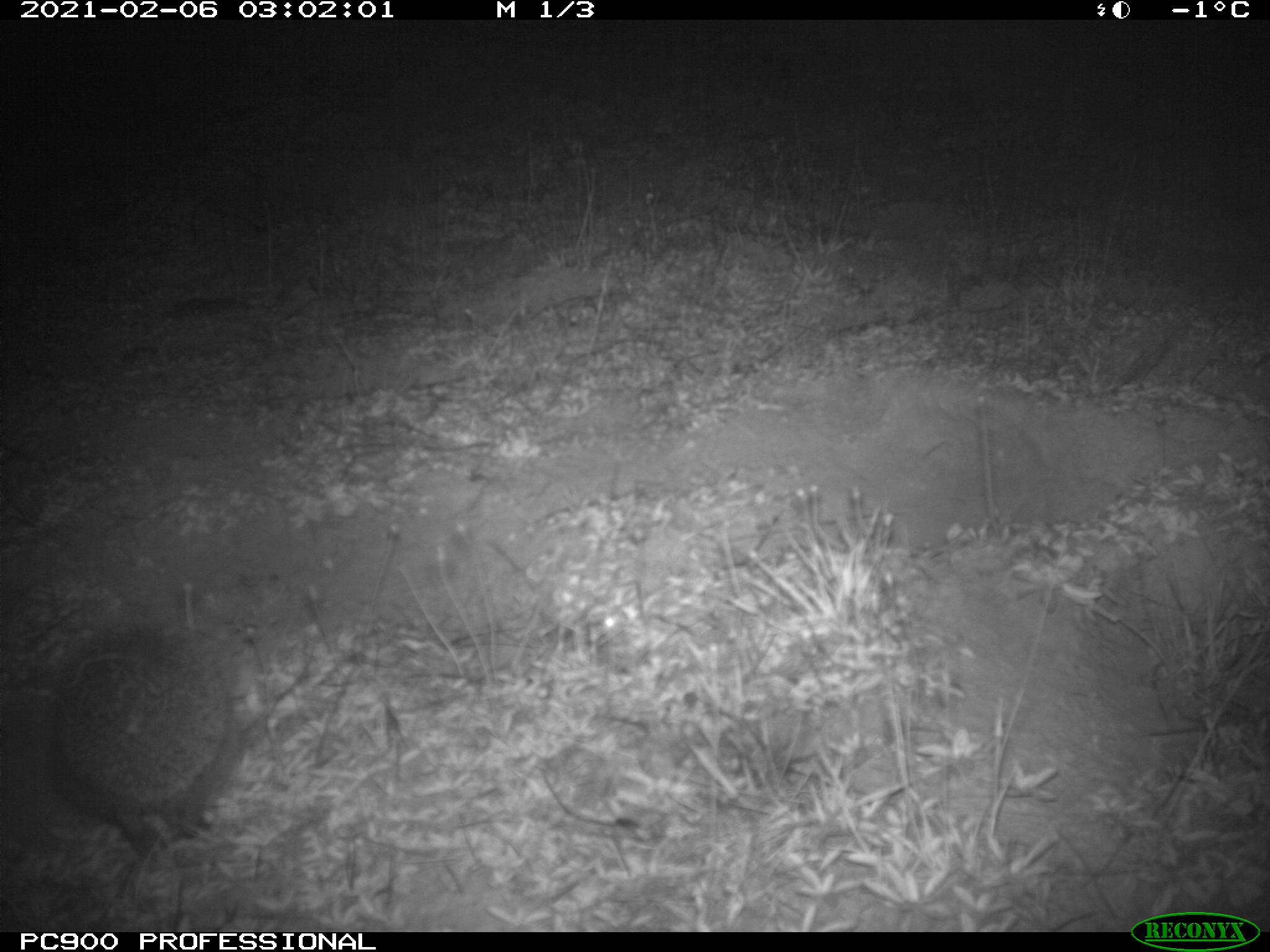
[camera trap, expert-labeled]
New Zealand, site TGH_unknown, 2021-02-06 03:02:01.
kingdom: Animalia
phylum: Chordata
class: Mammalia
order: Eulipotyphla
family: Erinaceidae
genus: Erinaceus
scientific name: Erinaceus europaeus europaeus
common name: european hedgehog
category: hedgehog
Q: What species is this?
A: Hedgehog (european hedgehog) (Erinaceus europaeus europaeus).